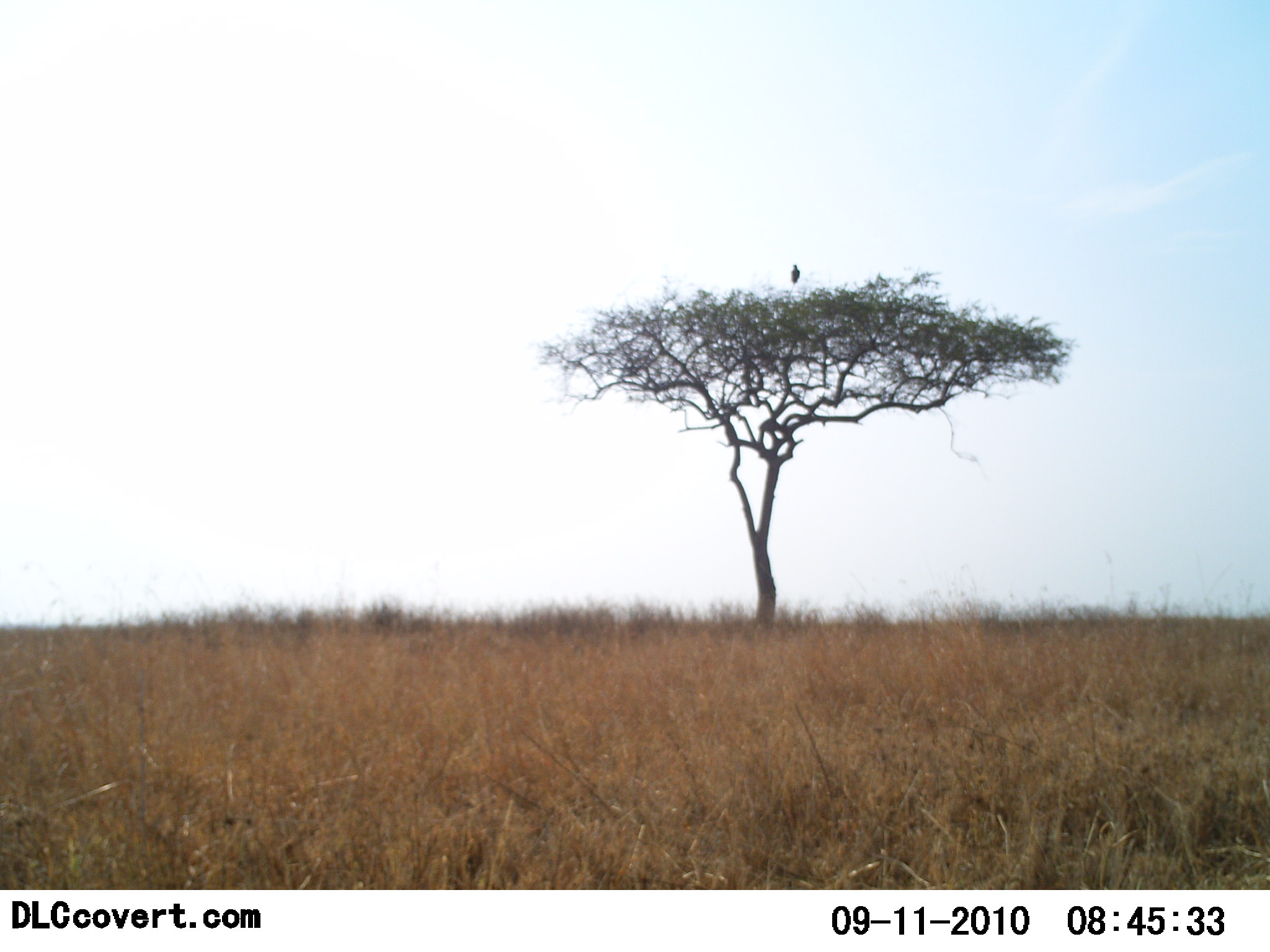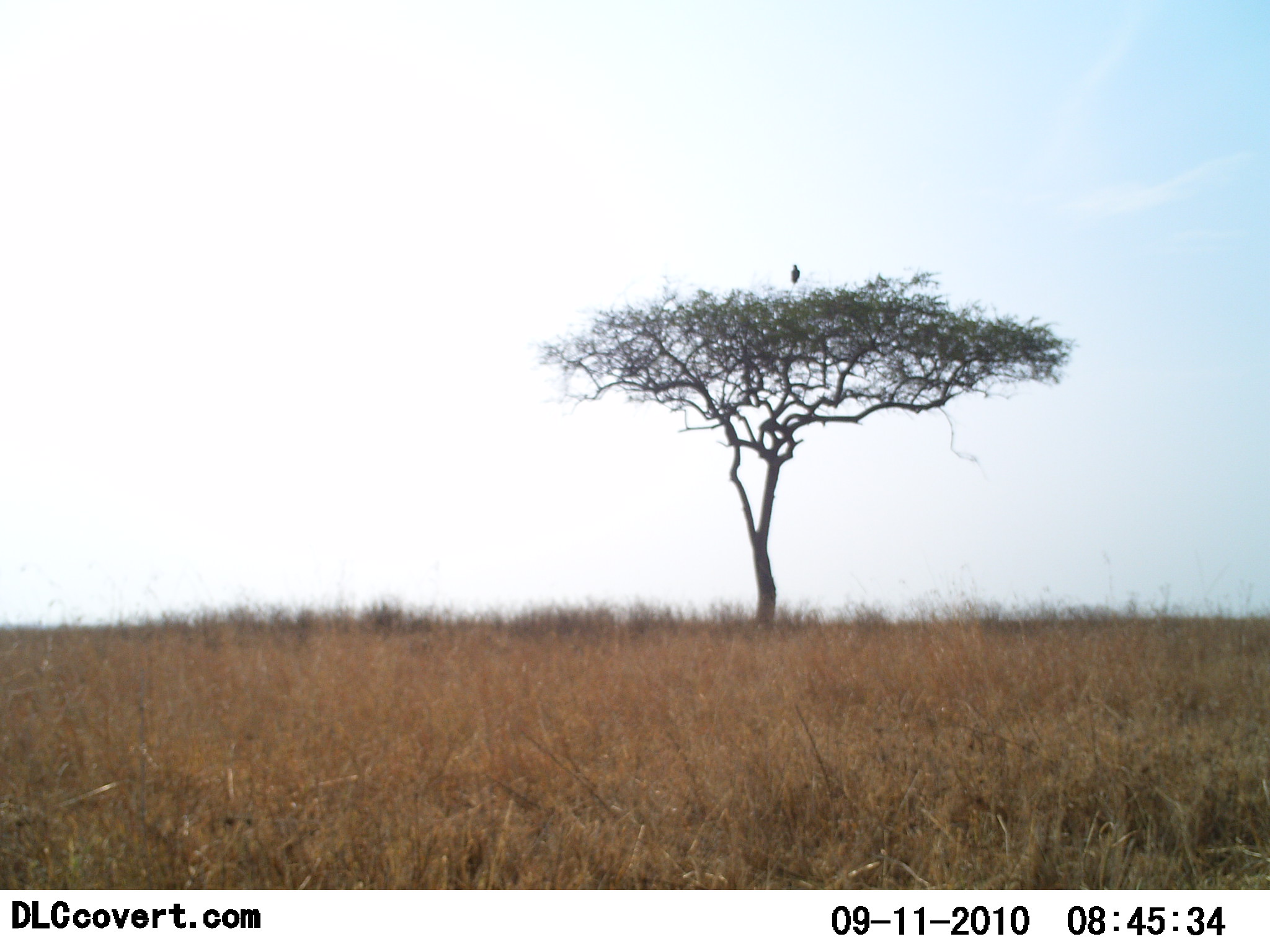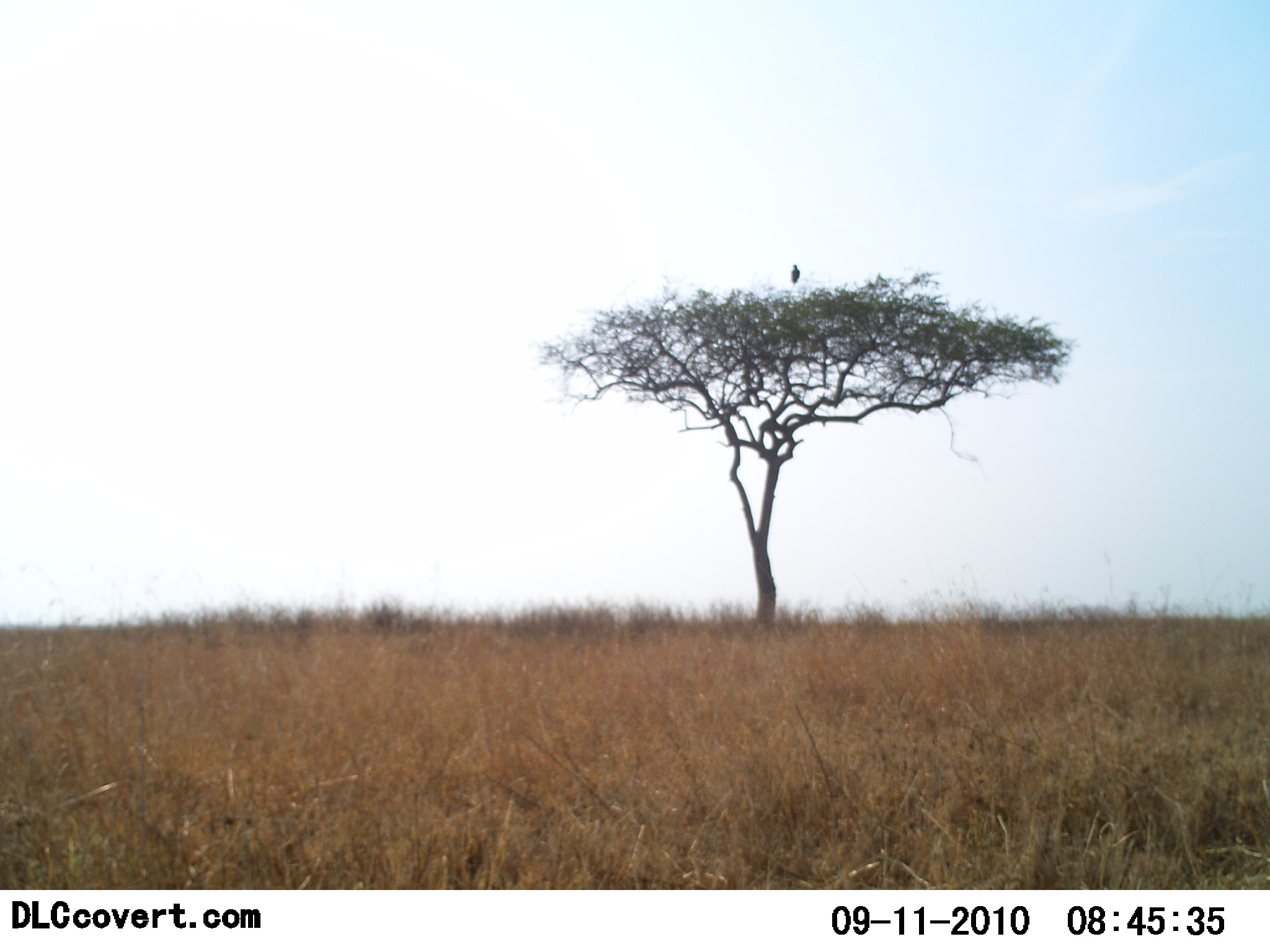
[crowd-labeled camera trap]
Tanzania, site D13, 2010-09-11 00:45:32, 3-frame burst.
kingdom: Animalia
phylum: Chordata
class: Aves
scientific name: Aves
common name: bird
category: otherbird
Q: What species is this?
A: Otherbird (bird) (Aves).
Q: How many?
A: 1.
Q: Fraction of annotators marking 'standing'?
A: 62%.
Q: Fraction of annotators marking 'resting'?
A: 38%.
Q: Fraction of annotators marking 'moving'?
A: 0%.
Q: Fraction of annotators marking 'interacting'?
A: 0%.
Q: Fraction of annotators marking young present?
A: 0%.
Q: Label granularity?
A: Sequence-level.